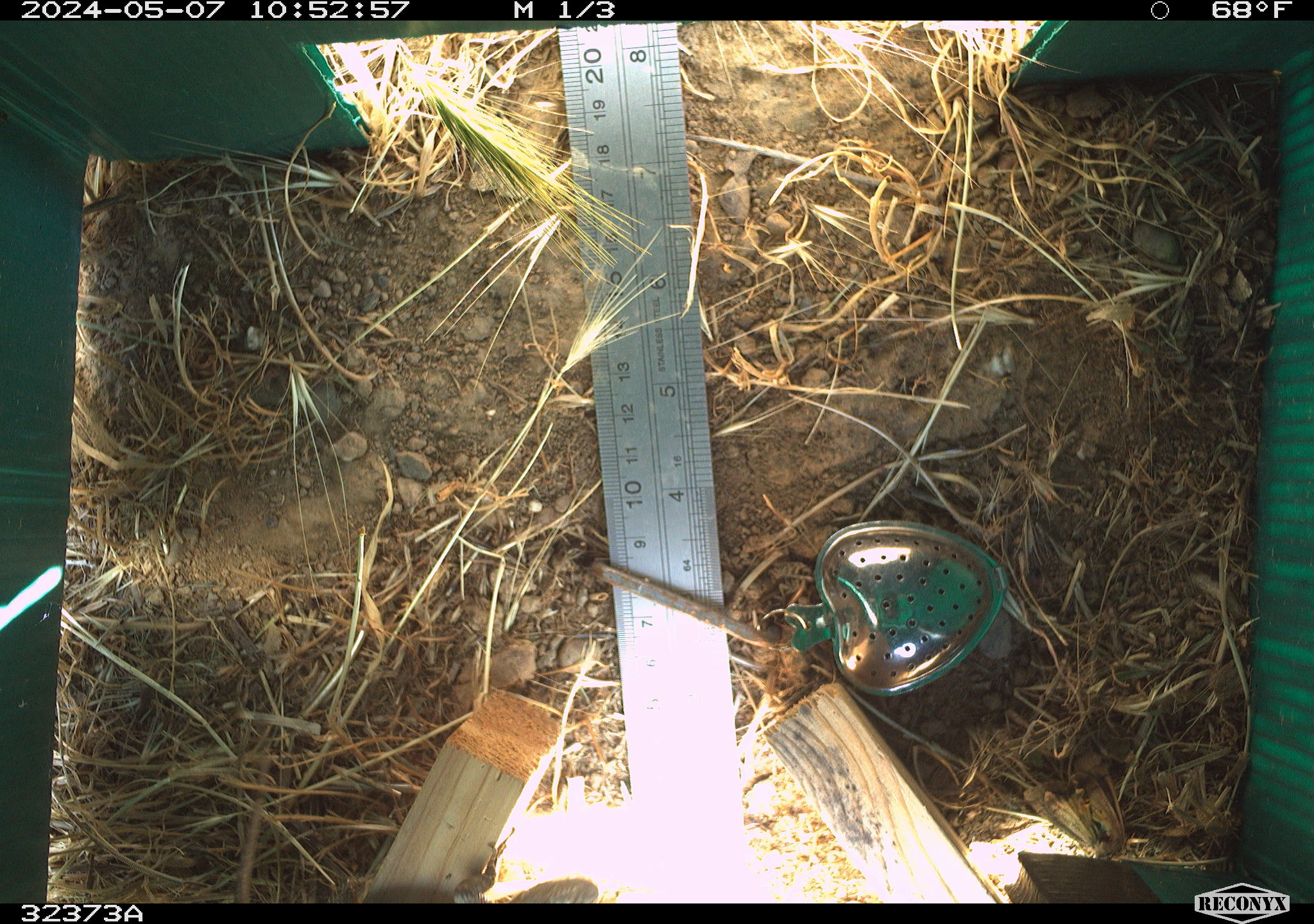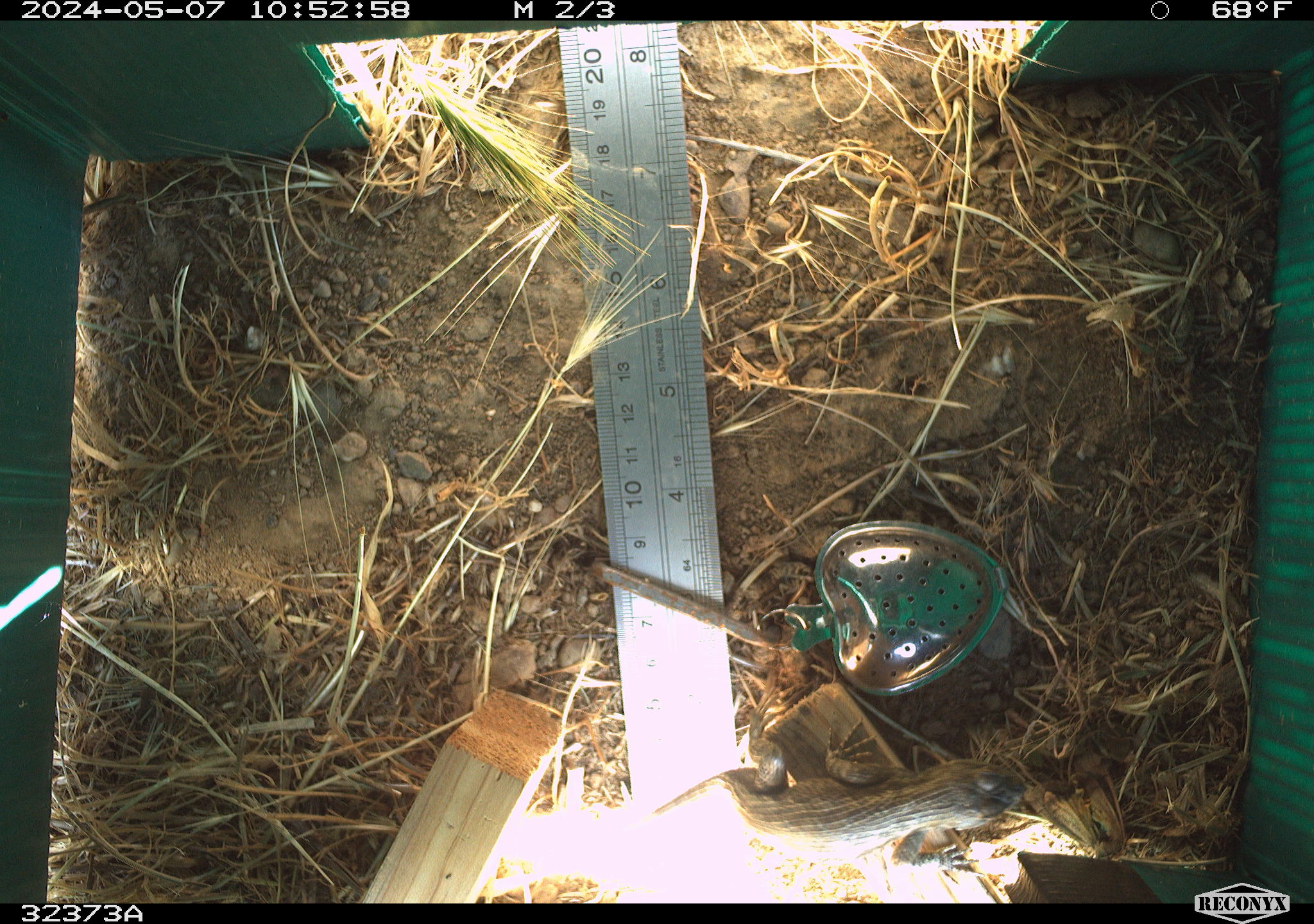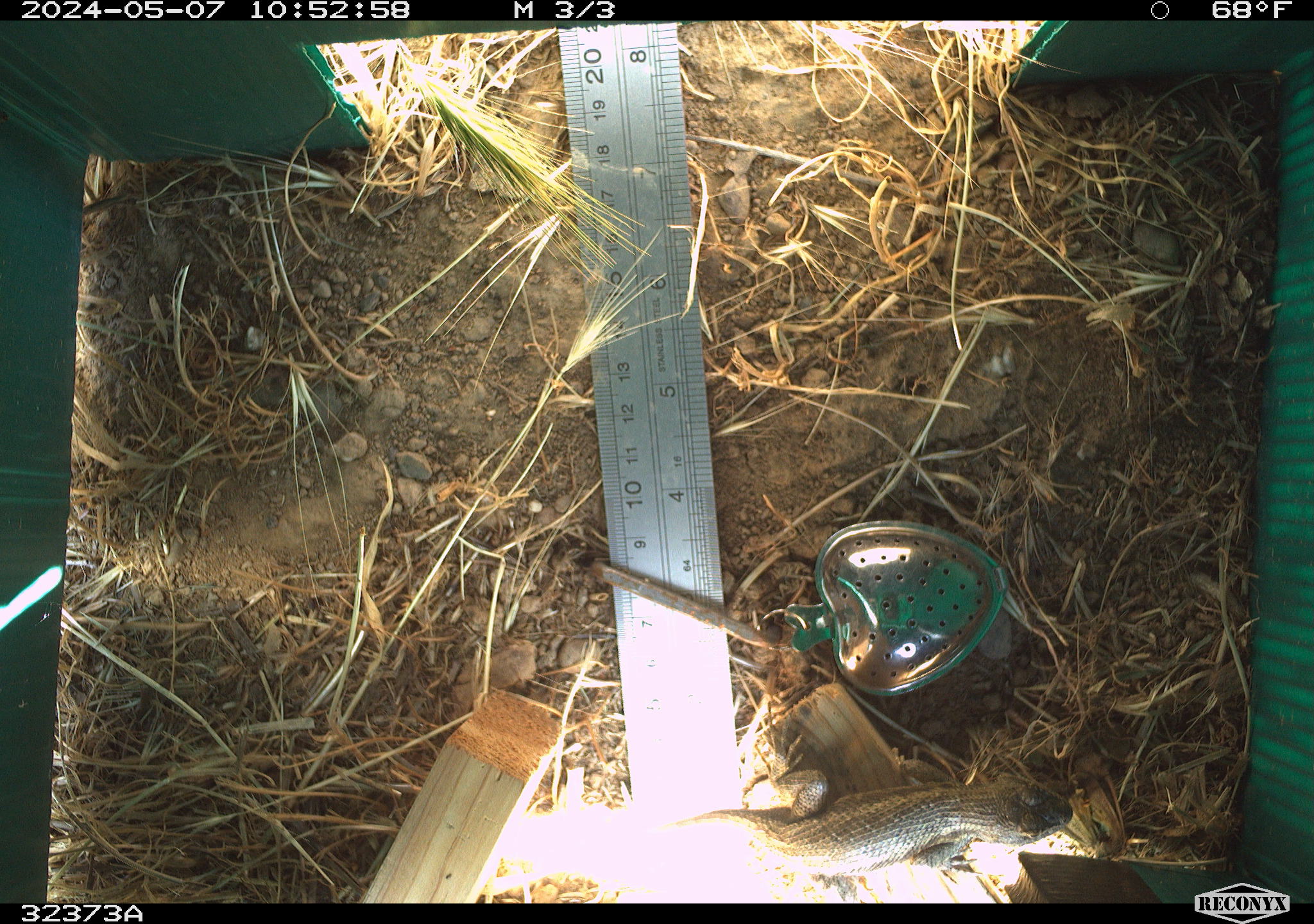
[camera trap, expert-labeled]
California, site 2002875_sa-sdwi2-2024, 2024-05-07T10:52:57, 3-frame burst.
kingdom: Animalia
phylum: Chordata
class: Reptilia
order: Squamata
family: Phrynosomatidae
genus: Sceloporus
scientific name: Sceloporus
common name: spiny lizards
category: sceloporus species